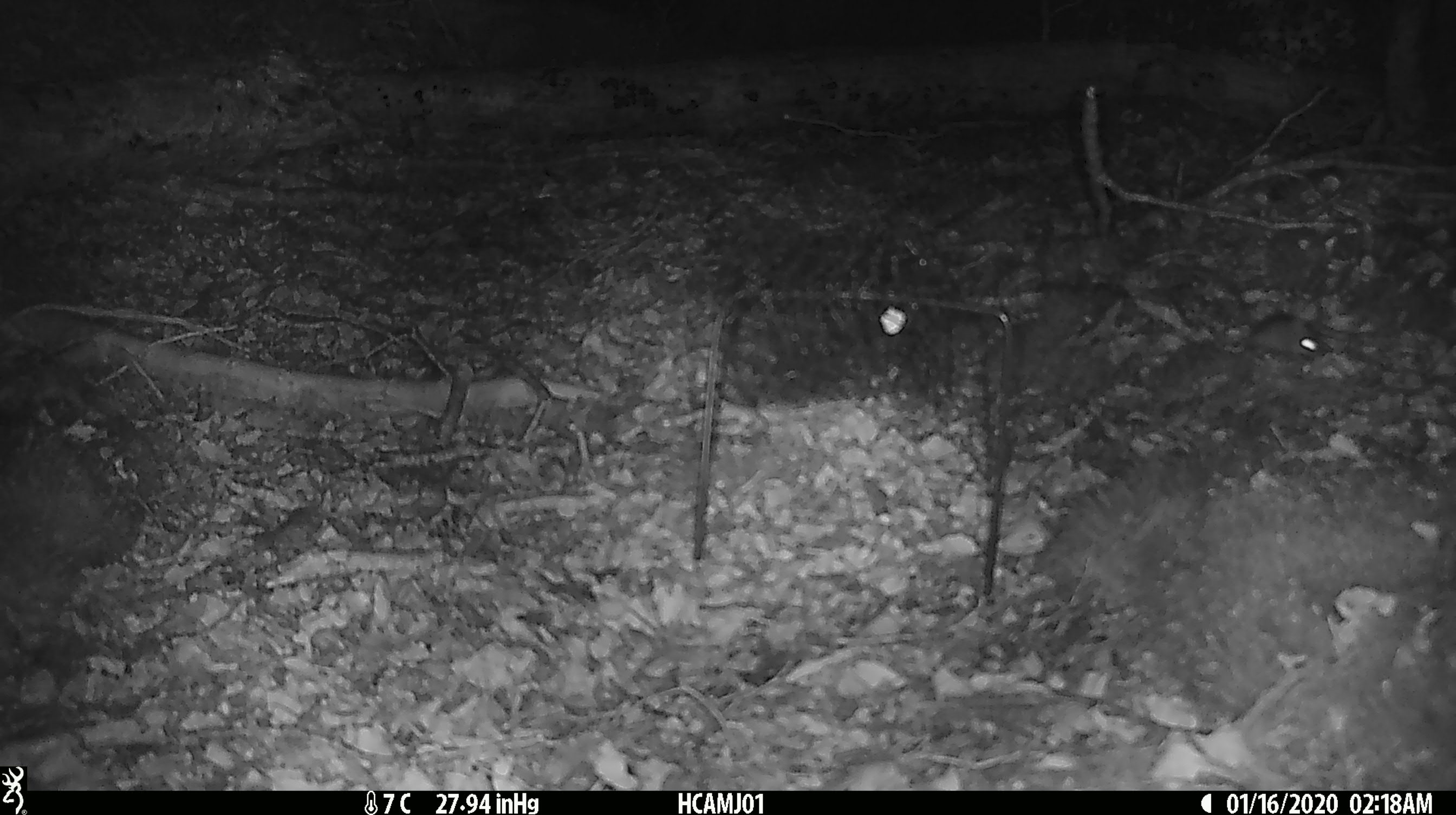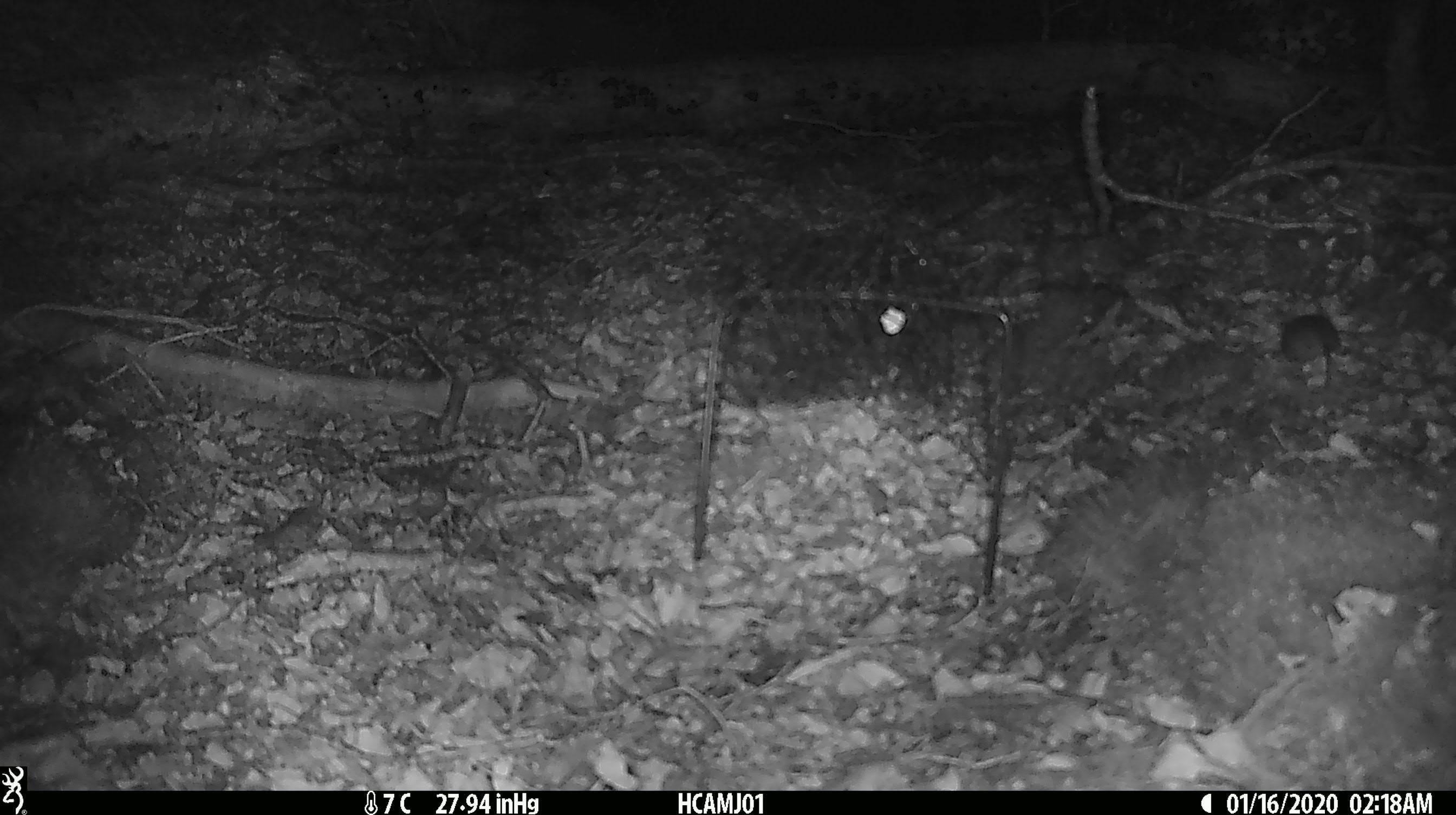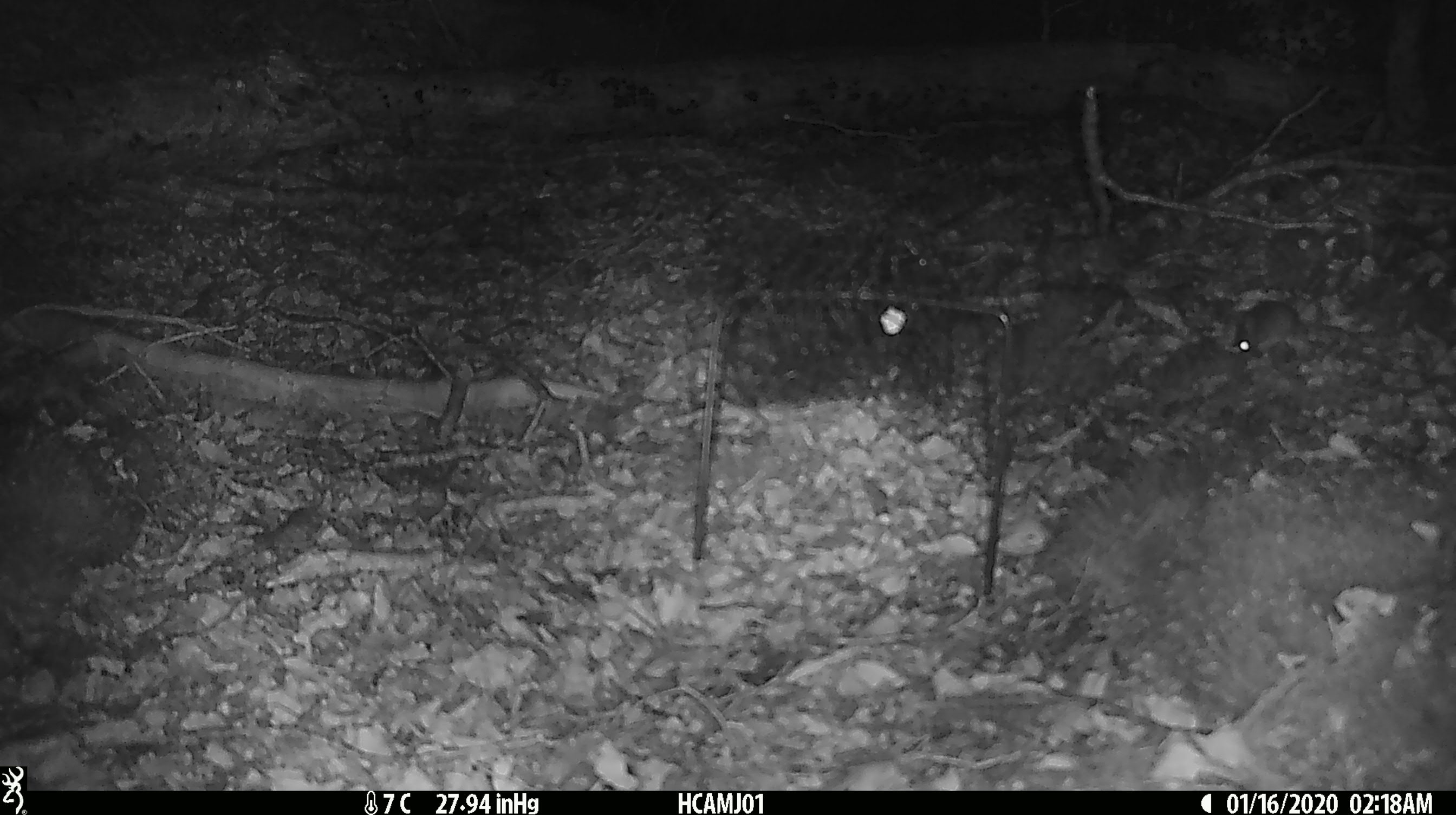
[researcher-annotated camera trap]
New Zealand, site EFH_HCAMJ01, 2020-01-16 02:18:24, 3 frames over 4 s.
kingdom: Animalia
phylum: Chordata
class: Mammalia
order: Rodentia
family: Muridae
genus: Mus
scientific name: Mus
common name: mouse